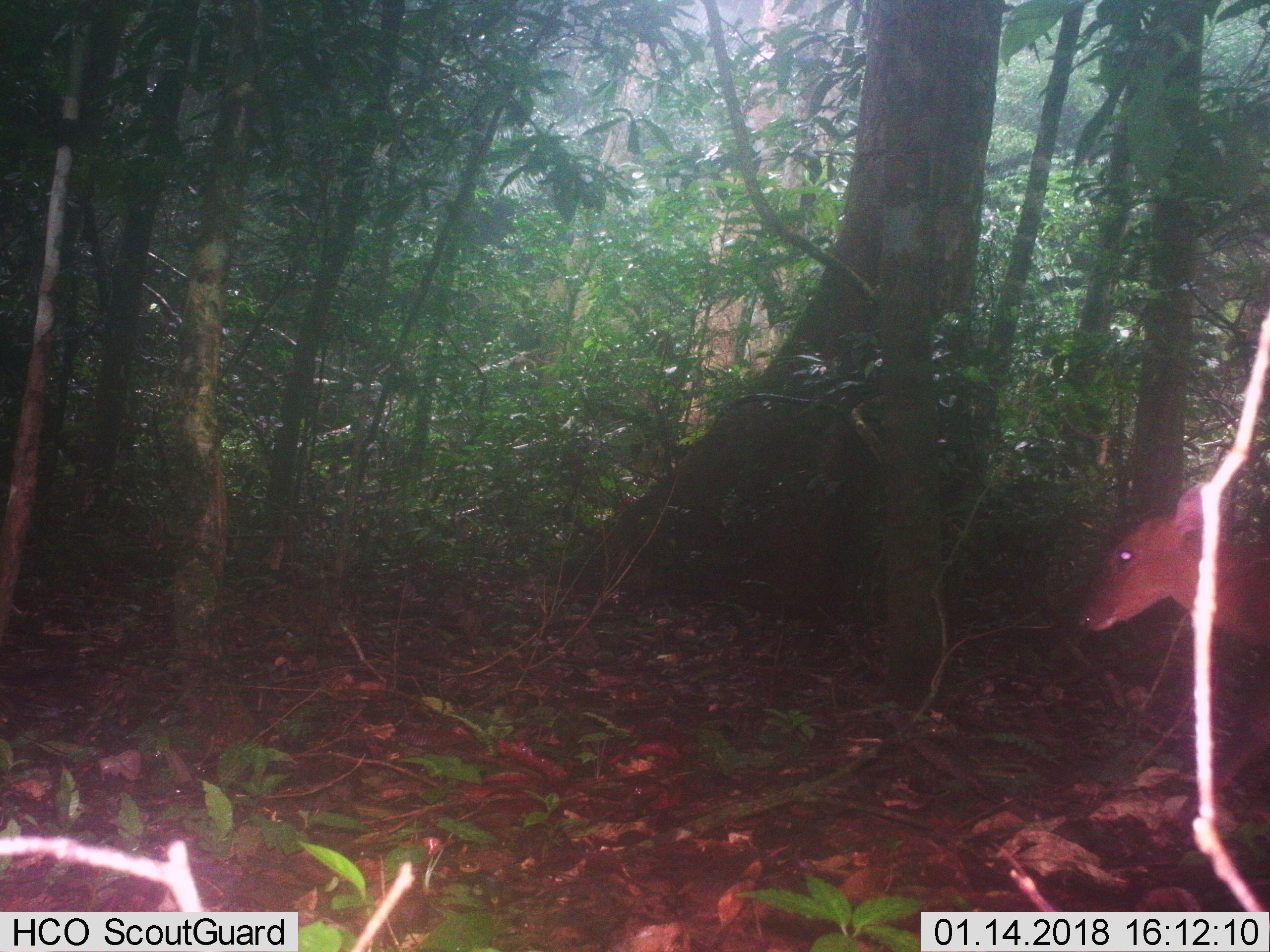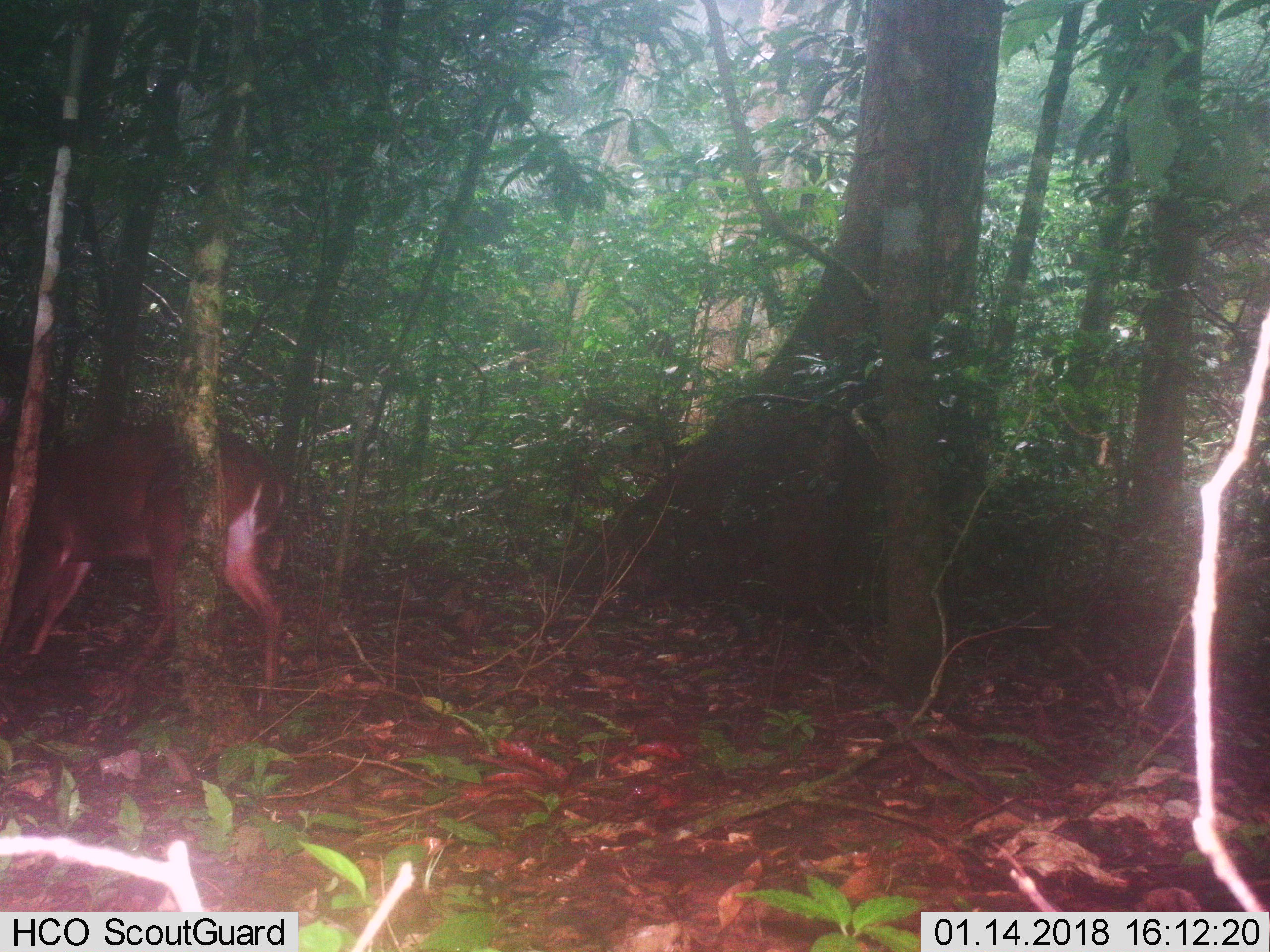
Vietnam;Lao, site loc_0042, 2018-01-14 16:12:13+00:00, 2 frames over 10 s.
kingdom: Animalia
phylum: Chordata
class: Mammalia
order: Artiodactyla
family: Cervidae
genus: Muntiacus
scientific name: Muntiacus vuquangensis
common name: large-antlered muntjac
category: large antlered muntjac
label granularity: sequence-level